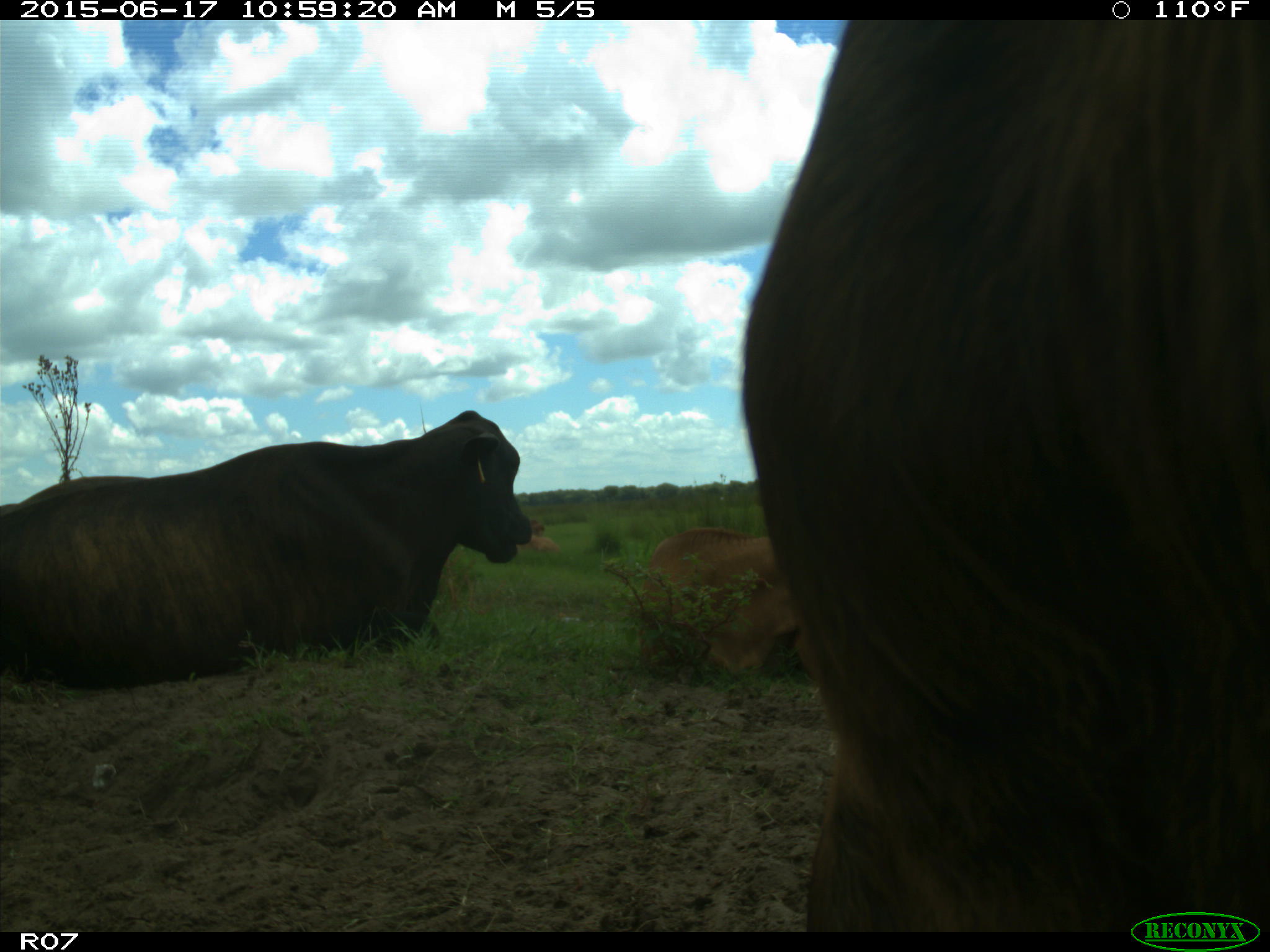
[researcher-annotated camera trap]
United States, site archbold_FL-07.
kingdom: Animalia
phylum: Chordata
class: Mammalia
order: Artiodactyla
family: Bovidae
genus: Bos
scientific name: Bos taurus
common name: domestic cow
Bos taurus (domestic cow).